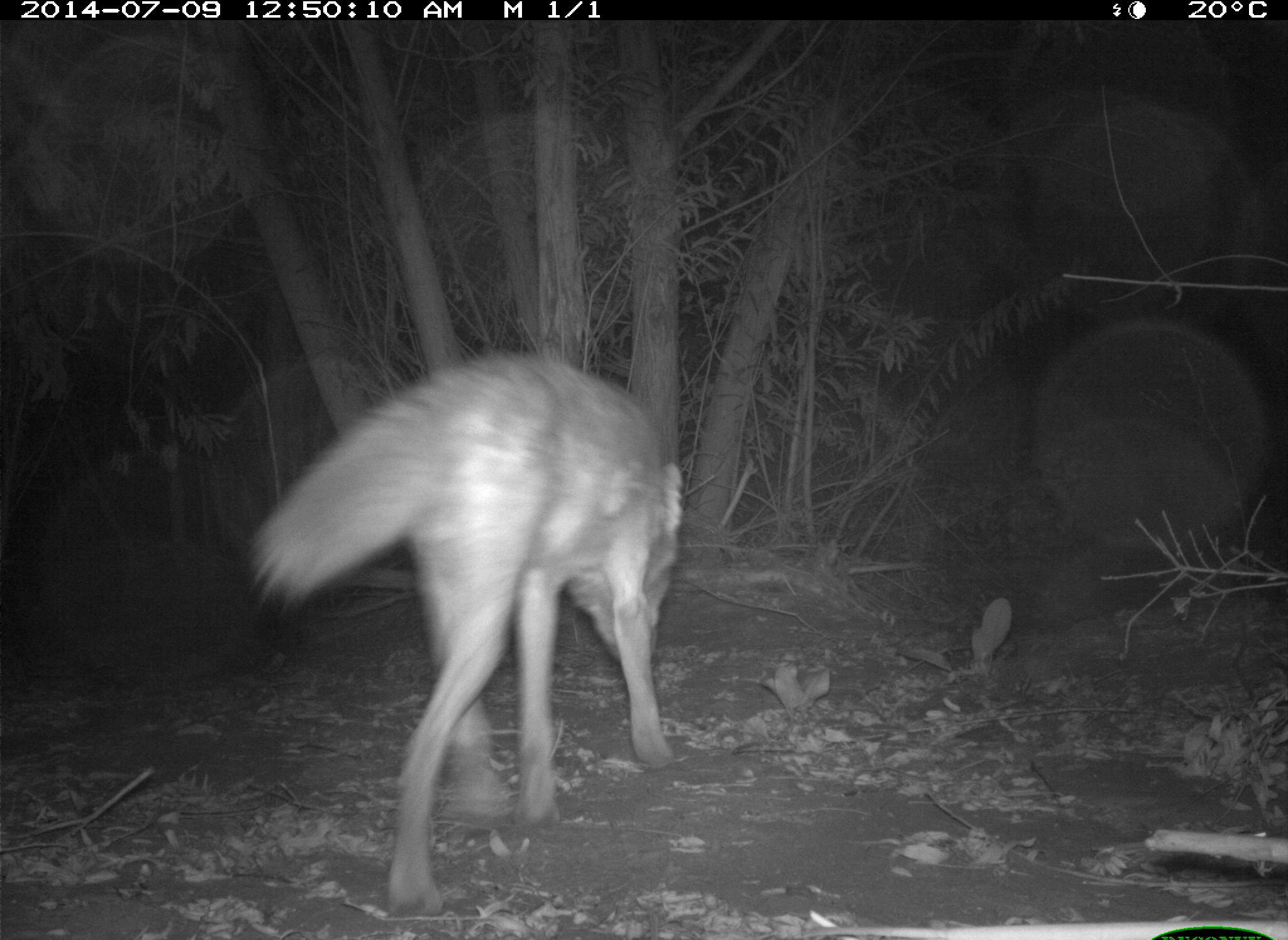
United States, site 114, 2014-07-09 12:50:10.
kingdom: Animalia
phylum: Chordata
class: Mammalia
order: Carnivora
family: Canidae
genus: Canis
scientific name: Canis latrans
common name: coyote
Coyote (Canis latrans).